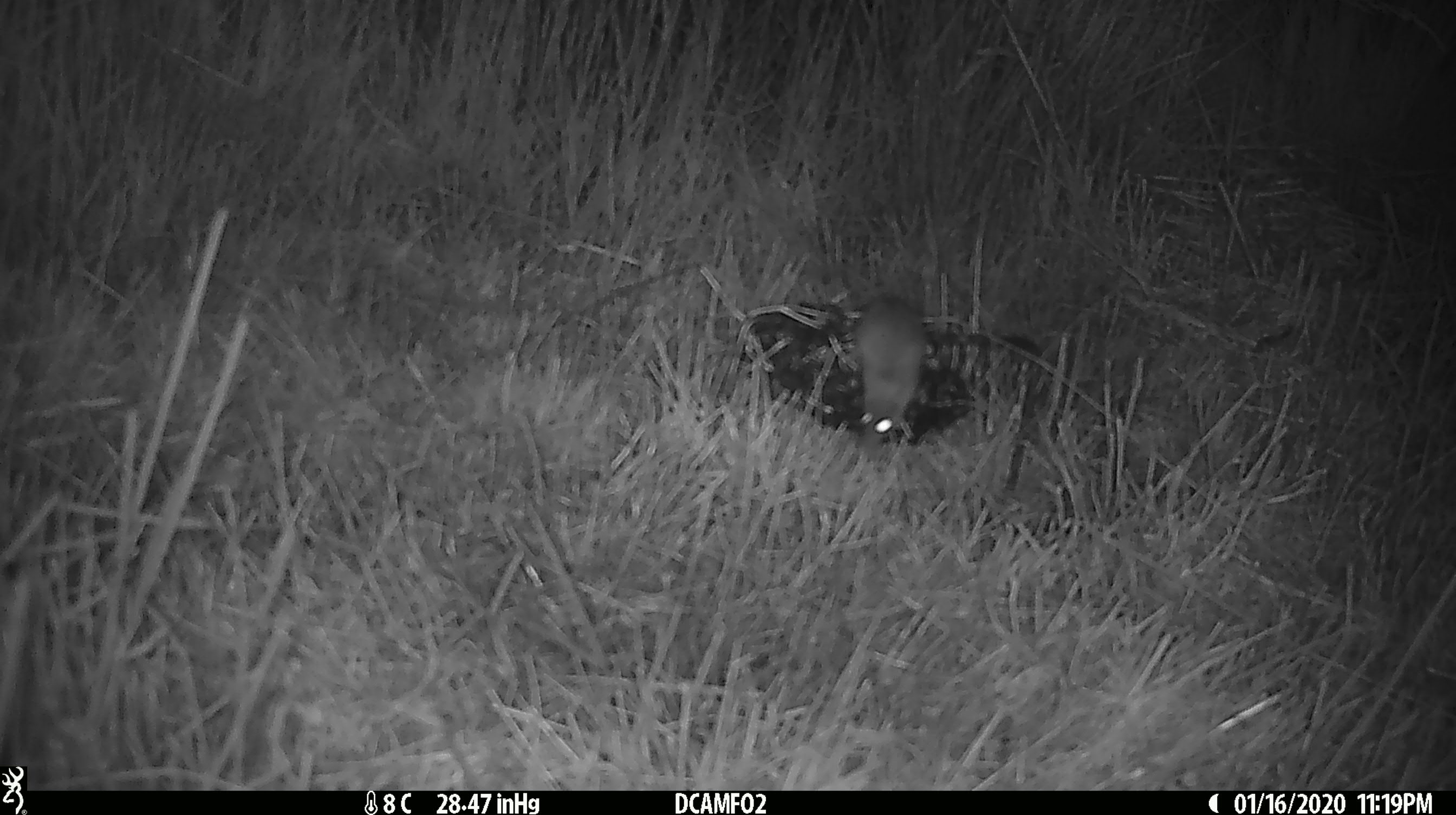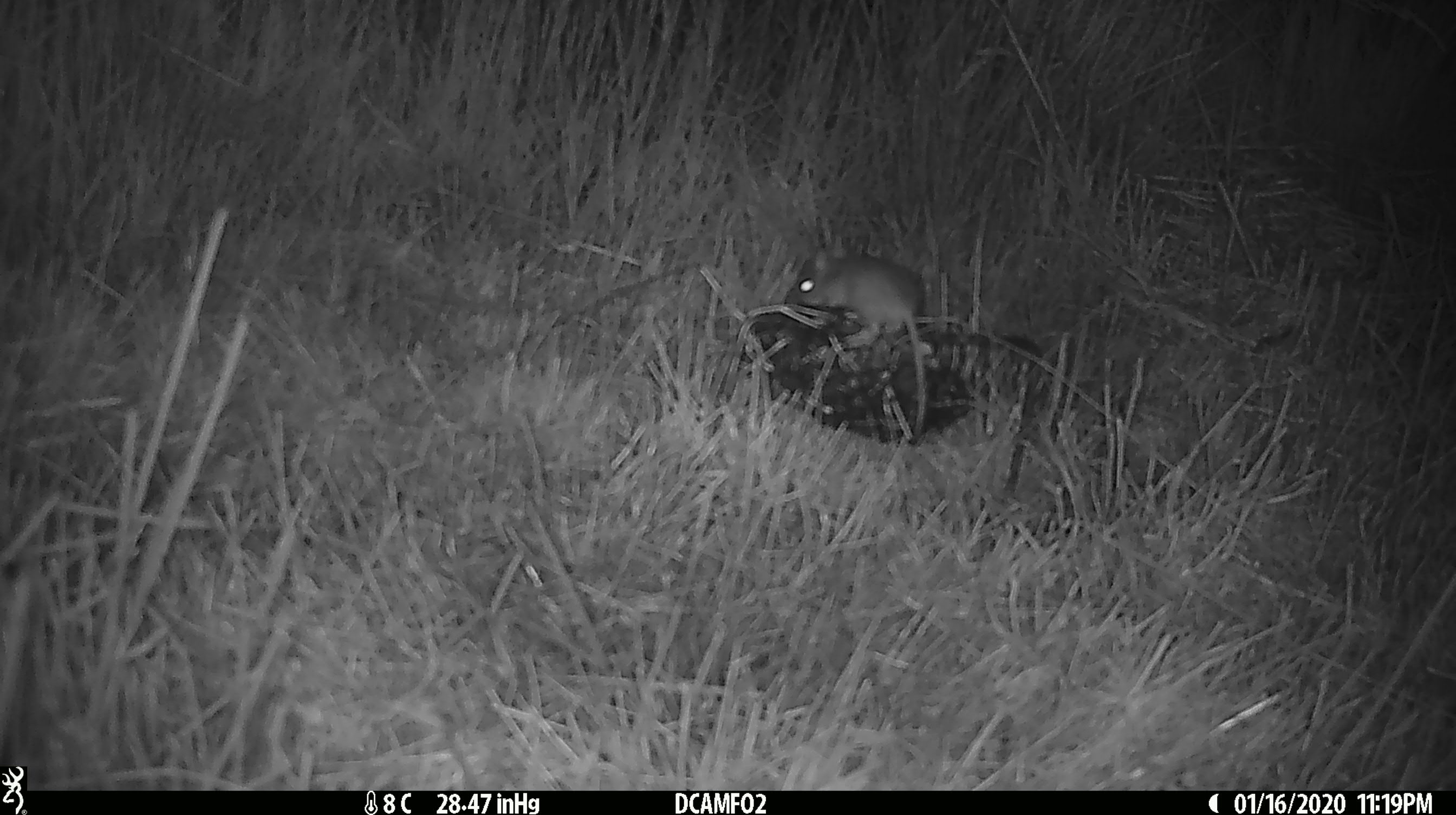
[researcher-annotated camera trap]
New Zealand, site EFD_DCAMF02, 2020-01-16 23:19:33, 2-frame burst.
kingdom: Animalia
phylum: Chordata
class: Mammalia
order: Rodentia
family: Muridae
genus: Mus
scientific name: Mus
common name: mouse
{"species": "mouse (Mus)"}